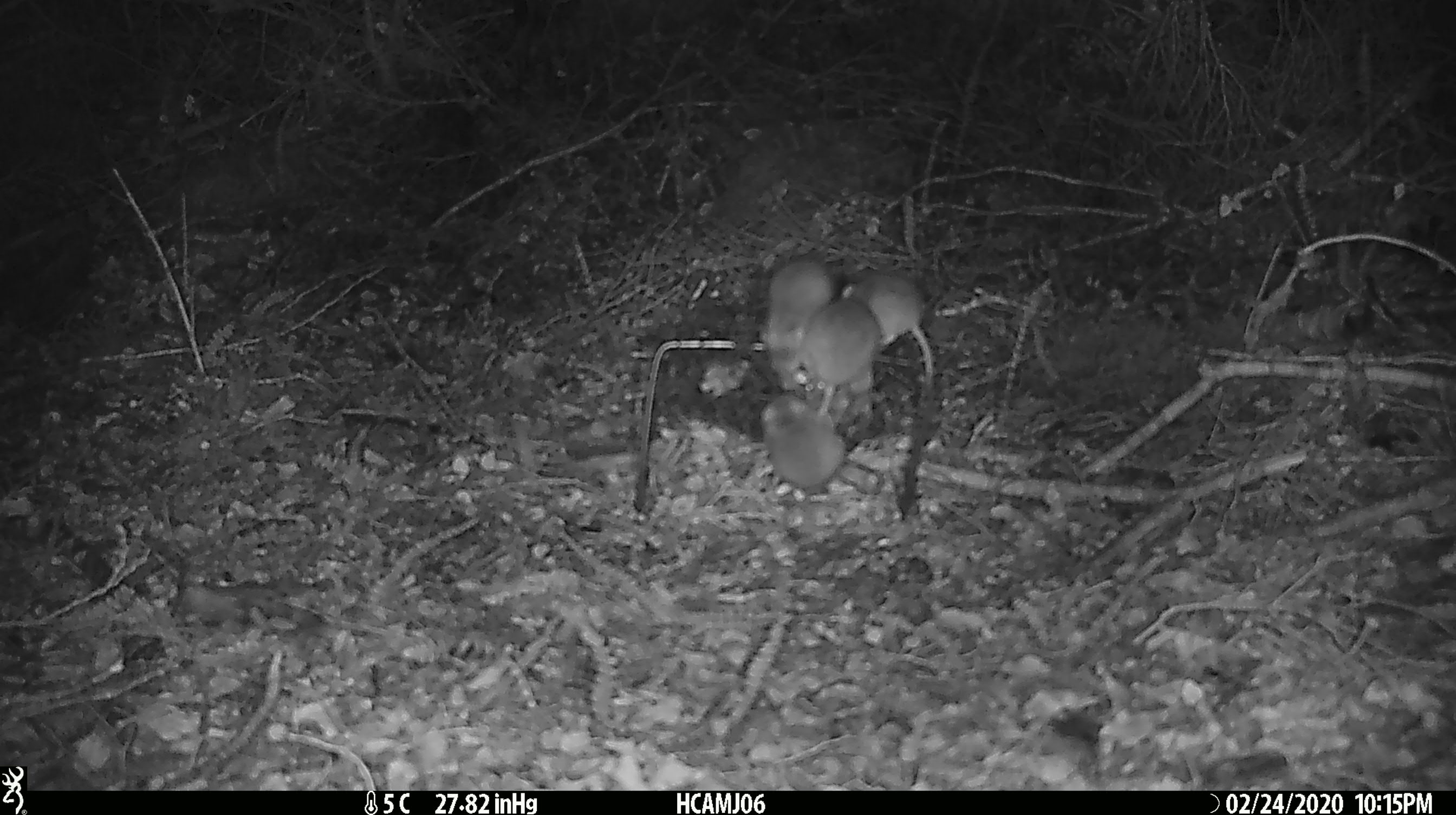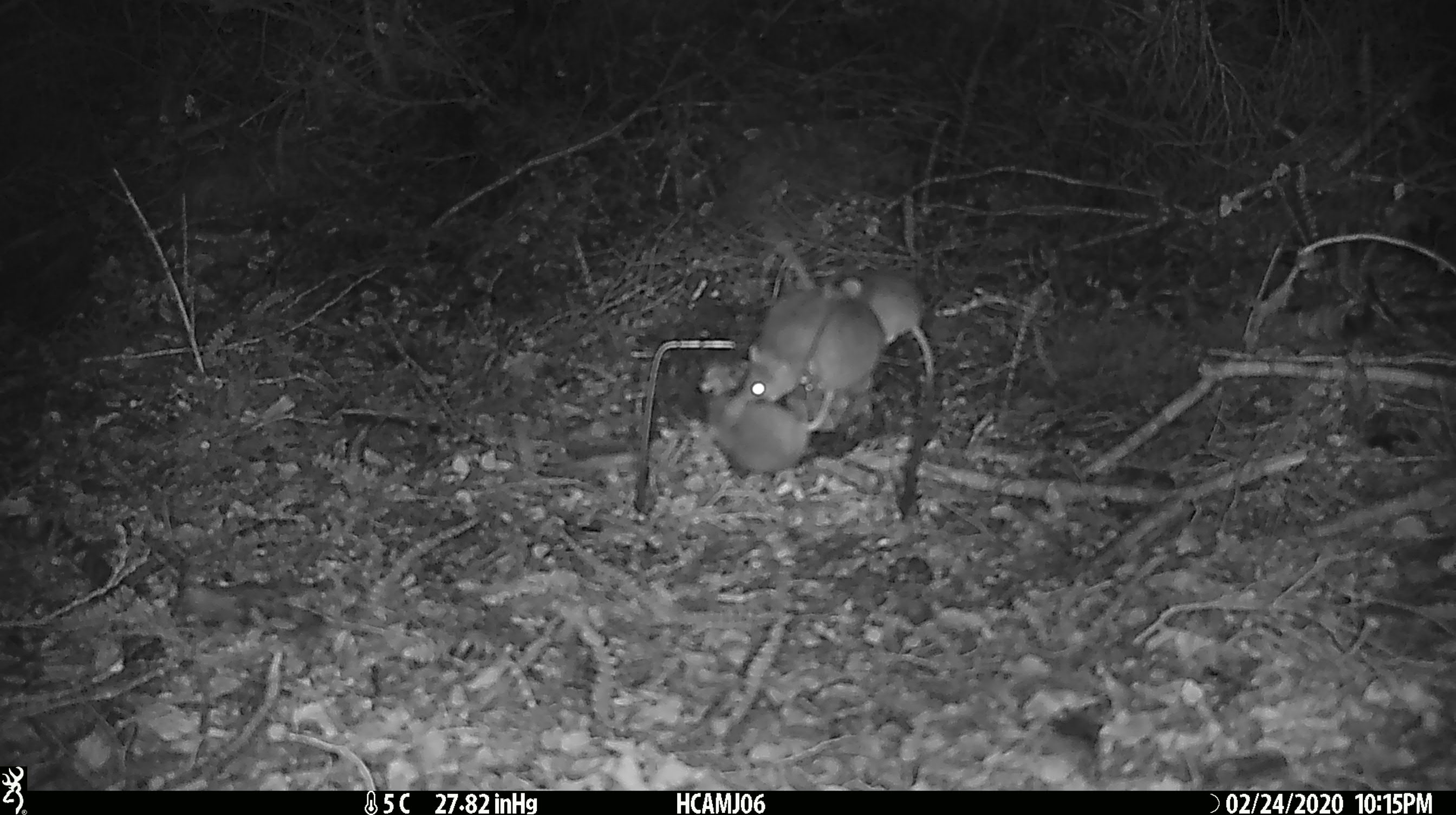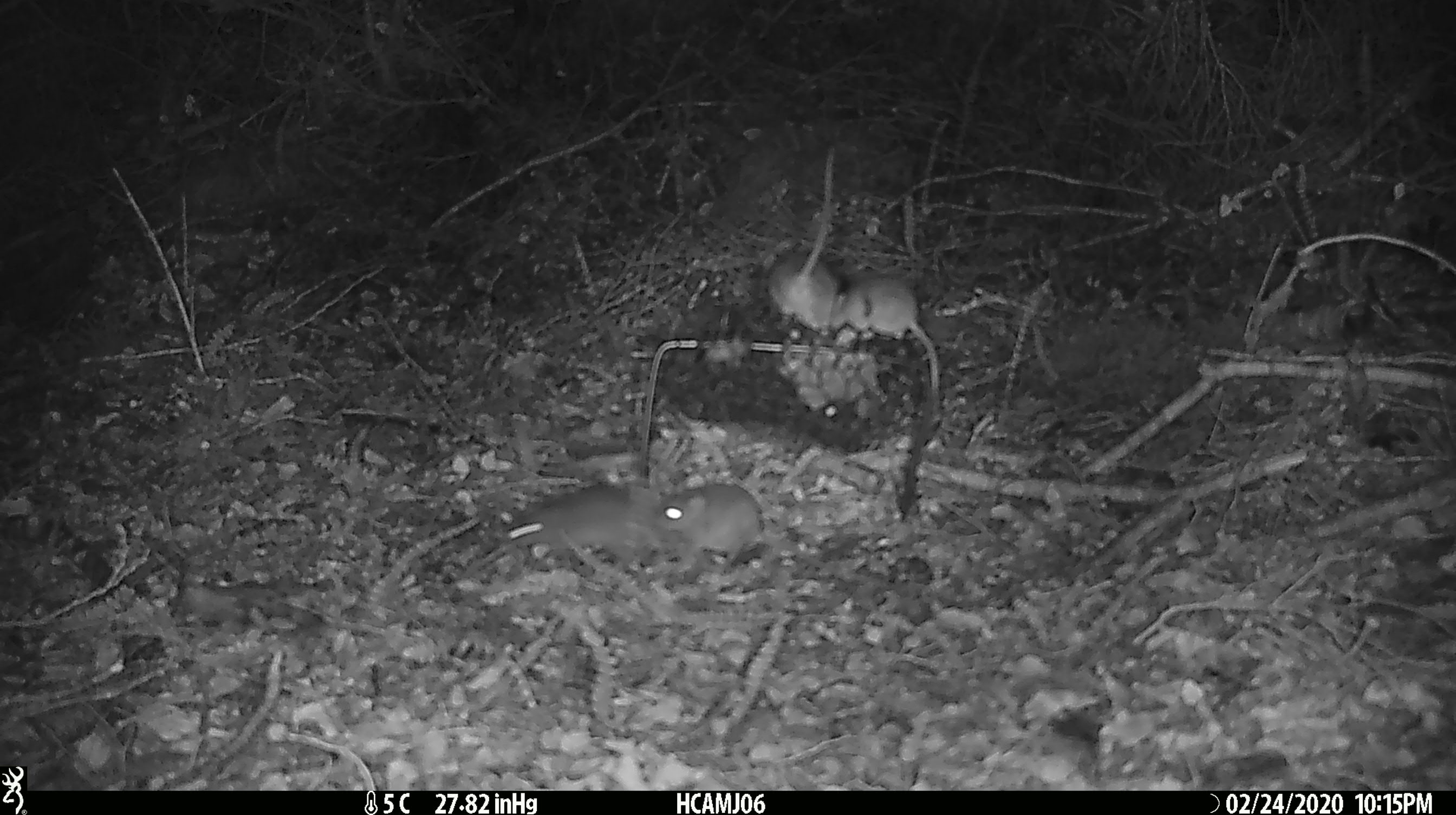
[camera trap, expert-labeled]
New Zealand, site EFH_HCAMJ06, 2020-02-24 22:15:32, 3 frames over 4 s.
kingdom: Animalia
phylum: Chordata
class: Mammalia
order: Rodentia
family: Muridae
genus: Mus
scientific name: Mus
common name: mouse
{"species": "mouse (Mus)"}